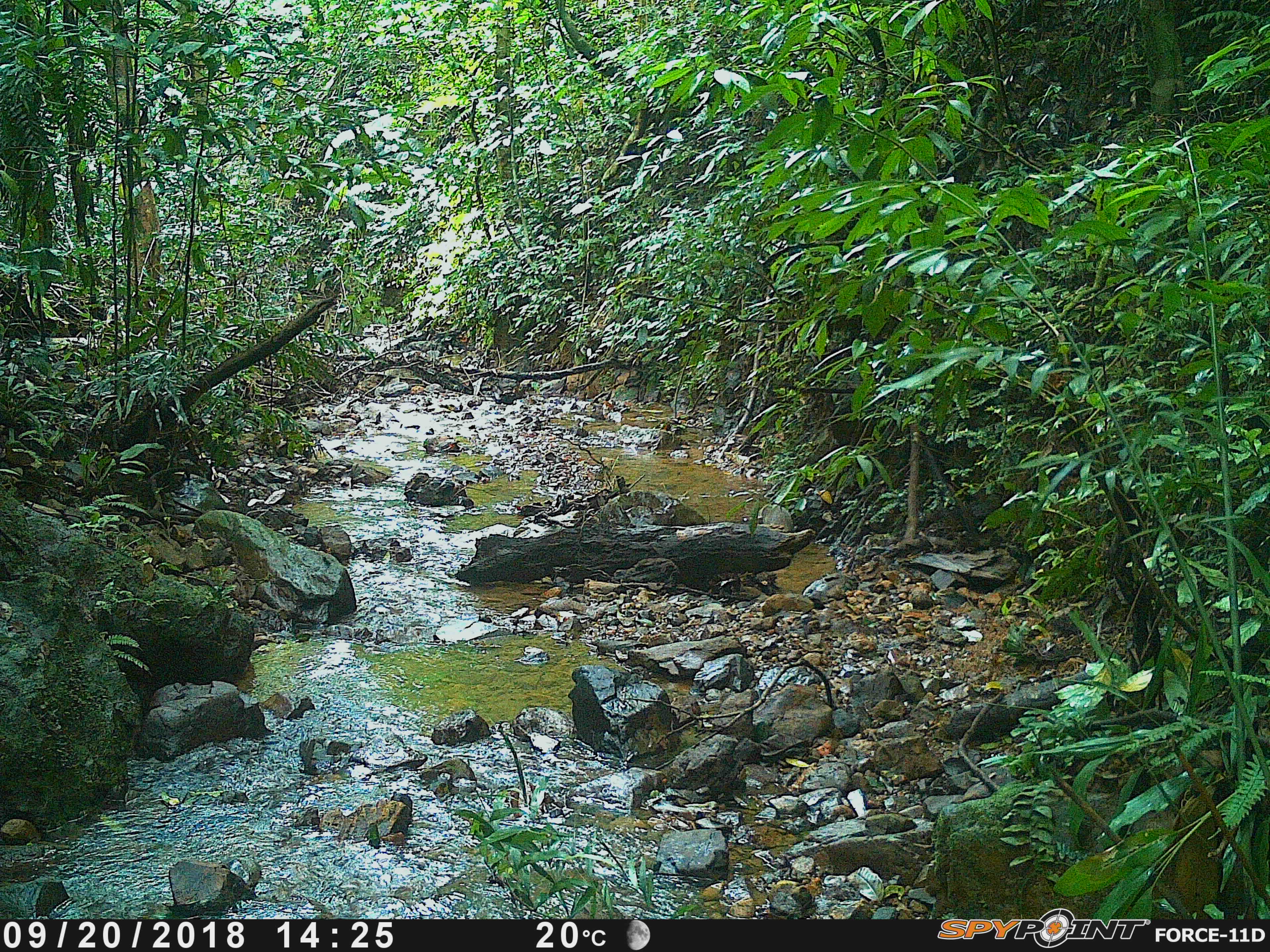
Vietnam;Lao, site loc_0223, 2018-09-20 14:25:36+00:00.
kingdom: Animalia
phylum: Chordata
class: Mammalia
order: Carnivora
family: Herpestidae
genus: Urva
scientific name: Urva urva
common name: crab-eating mongoose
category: crab eating mongoose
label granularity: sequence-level